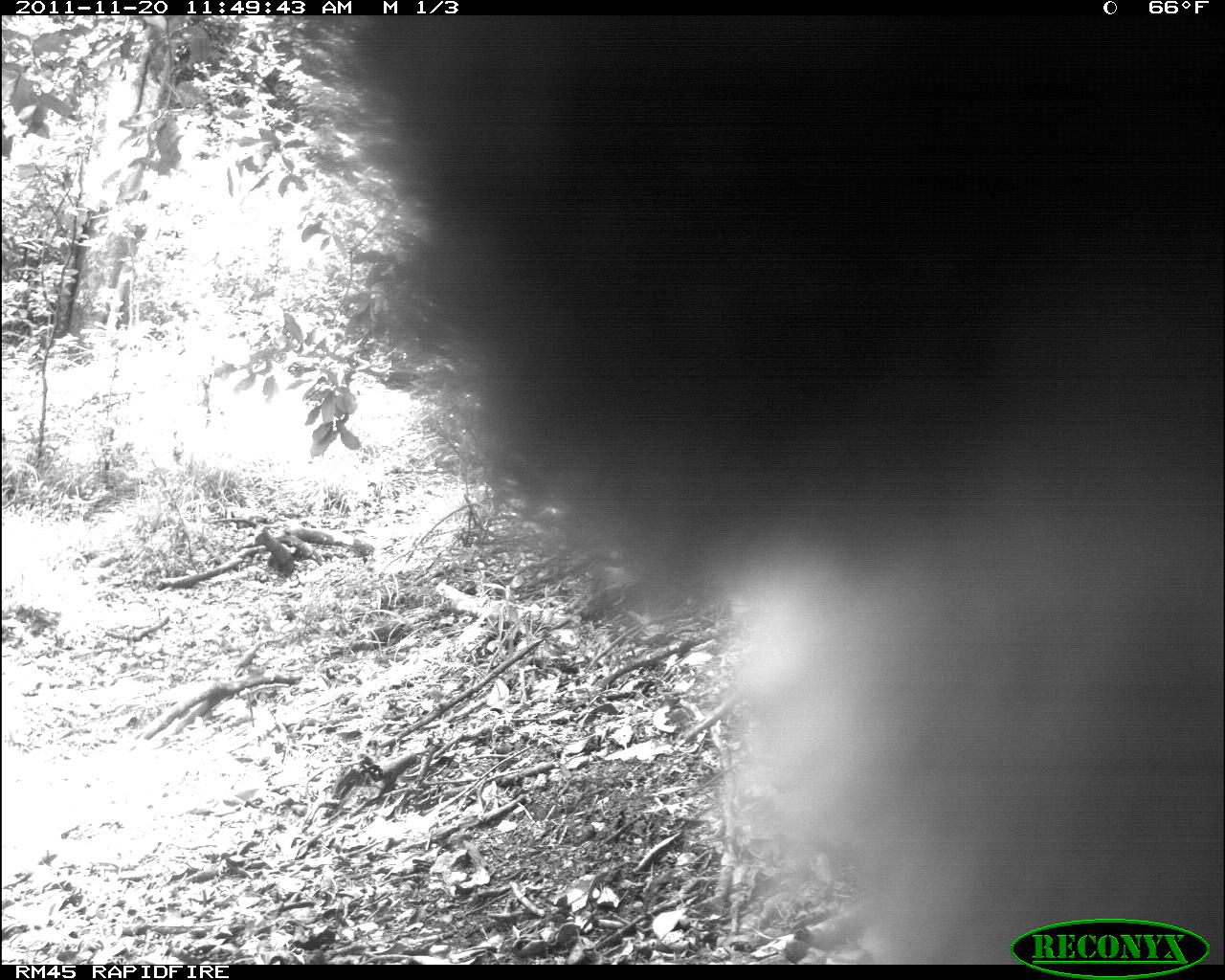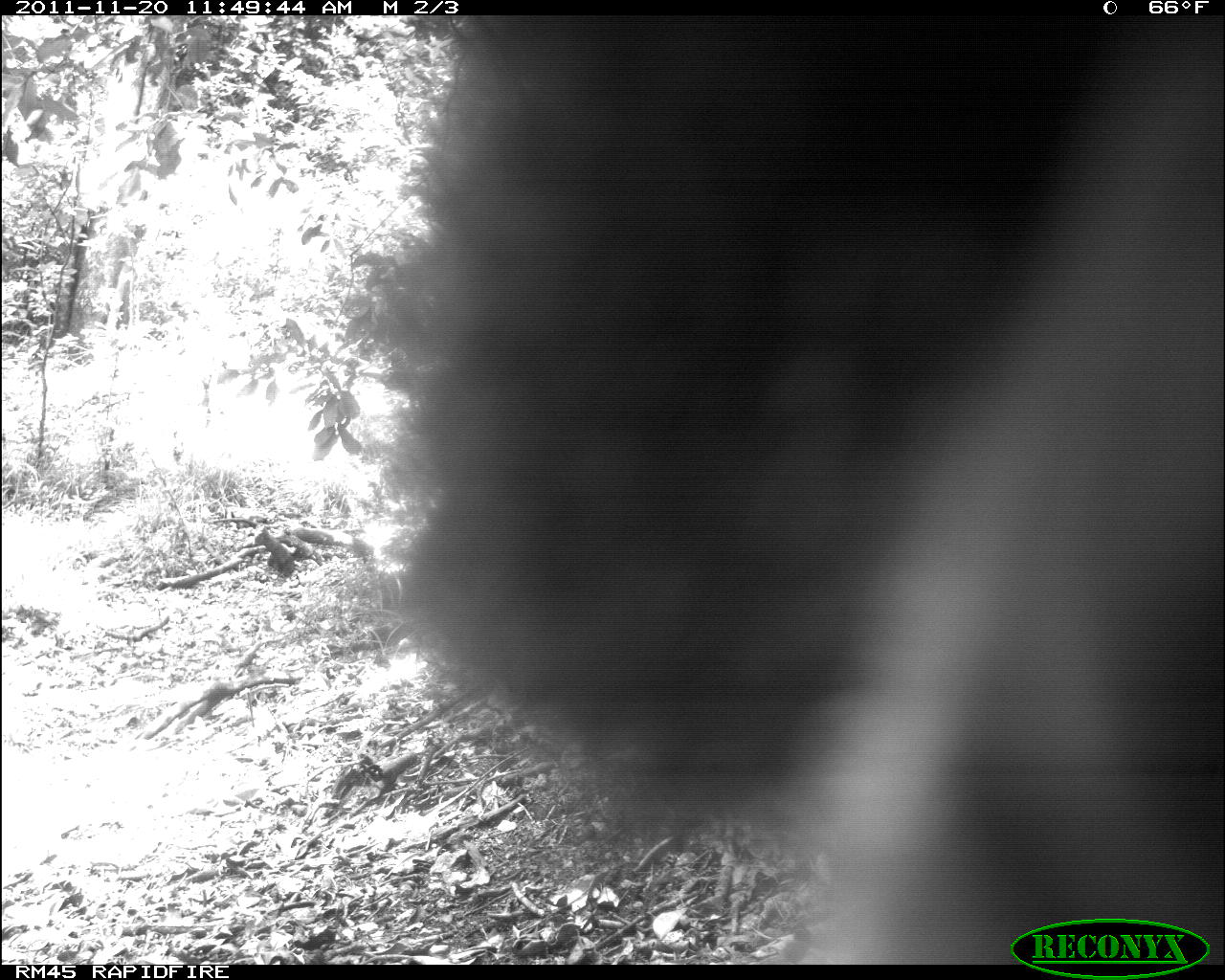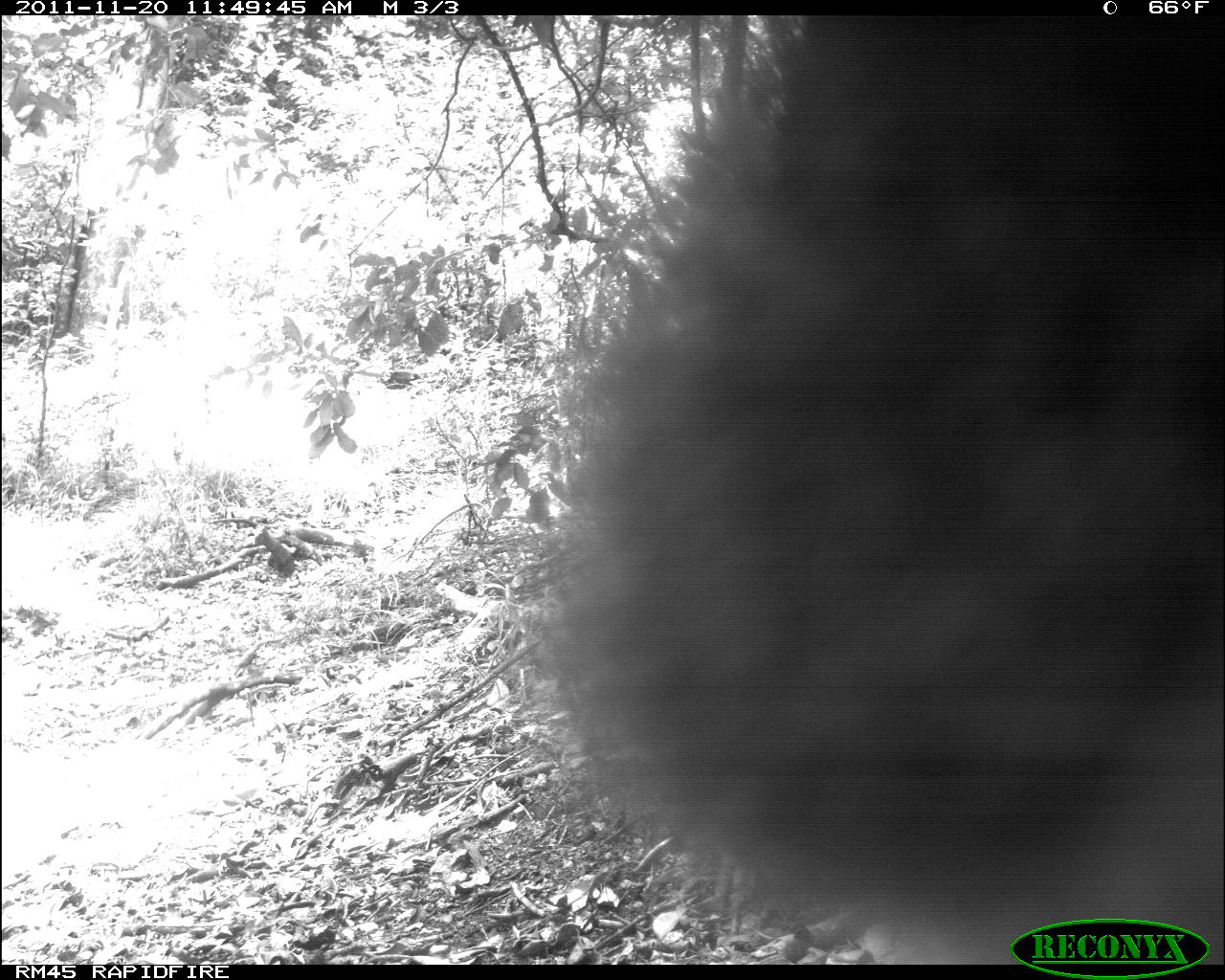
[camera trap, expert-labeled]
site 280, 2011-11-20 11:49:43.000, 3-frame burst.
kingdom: Animalia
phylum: Chordata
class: Mammalia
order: Primates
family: Cercopithecidae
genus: Cercopithecus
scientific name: Cercopithecus erythrogaster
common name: sykes  monkey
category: cercopithecus albogularis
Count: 1.